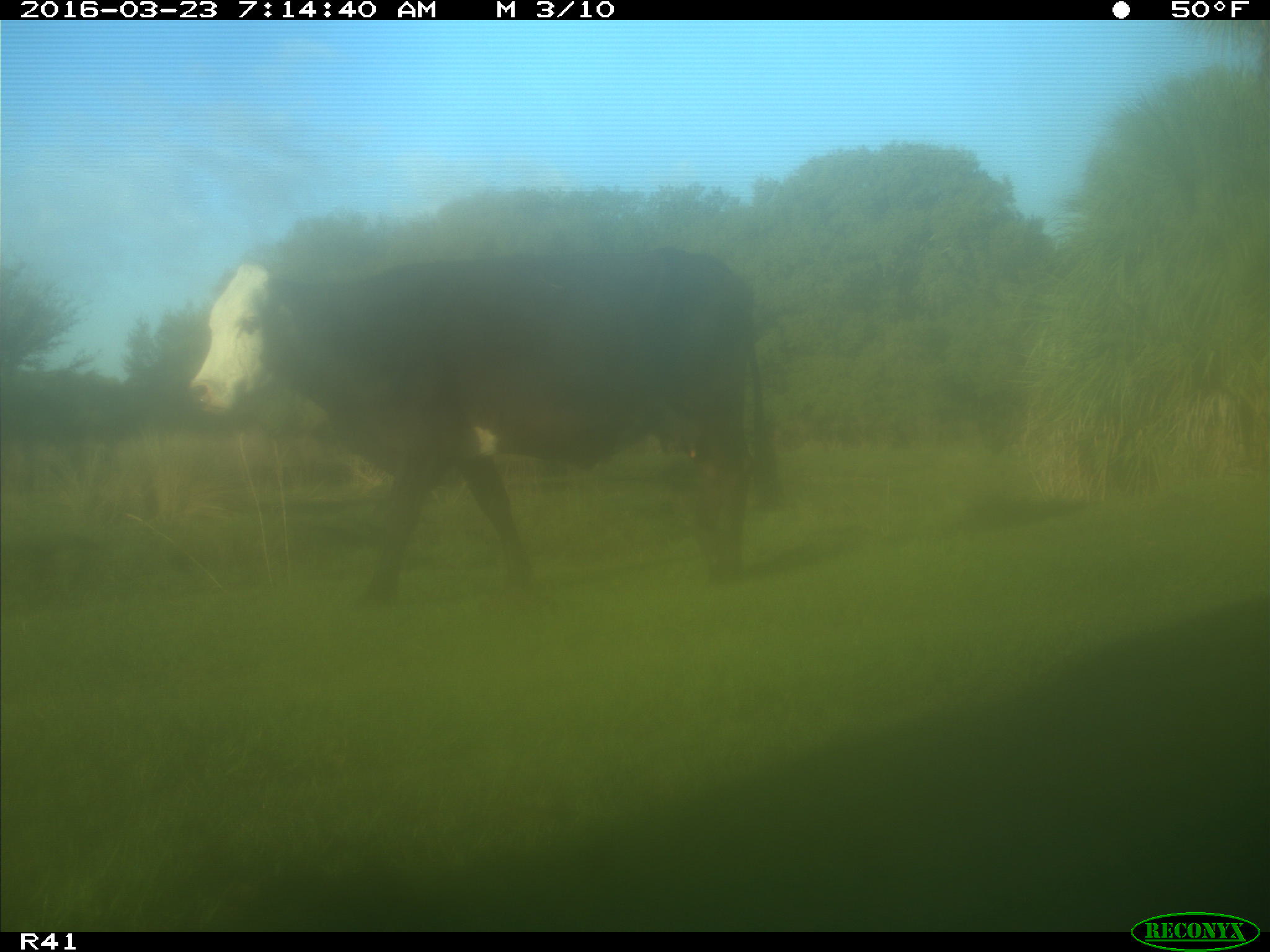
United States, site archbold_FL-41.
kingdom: Animalia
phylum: Chordata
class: Mammalia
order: Artiodactyla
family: Bovidae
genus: Bos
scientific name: Bos taurus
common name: domestic cow